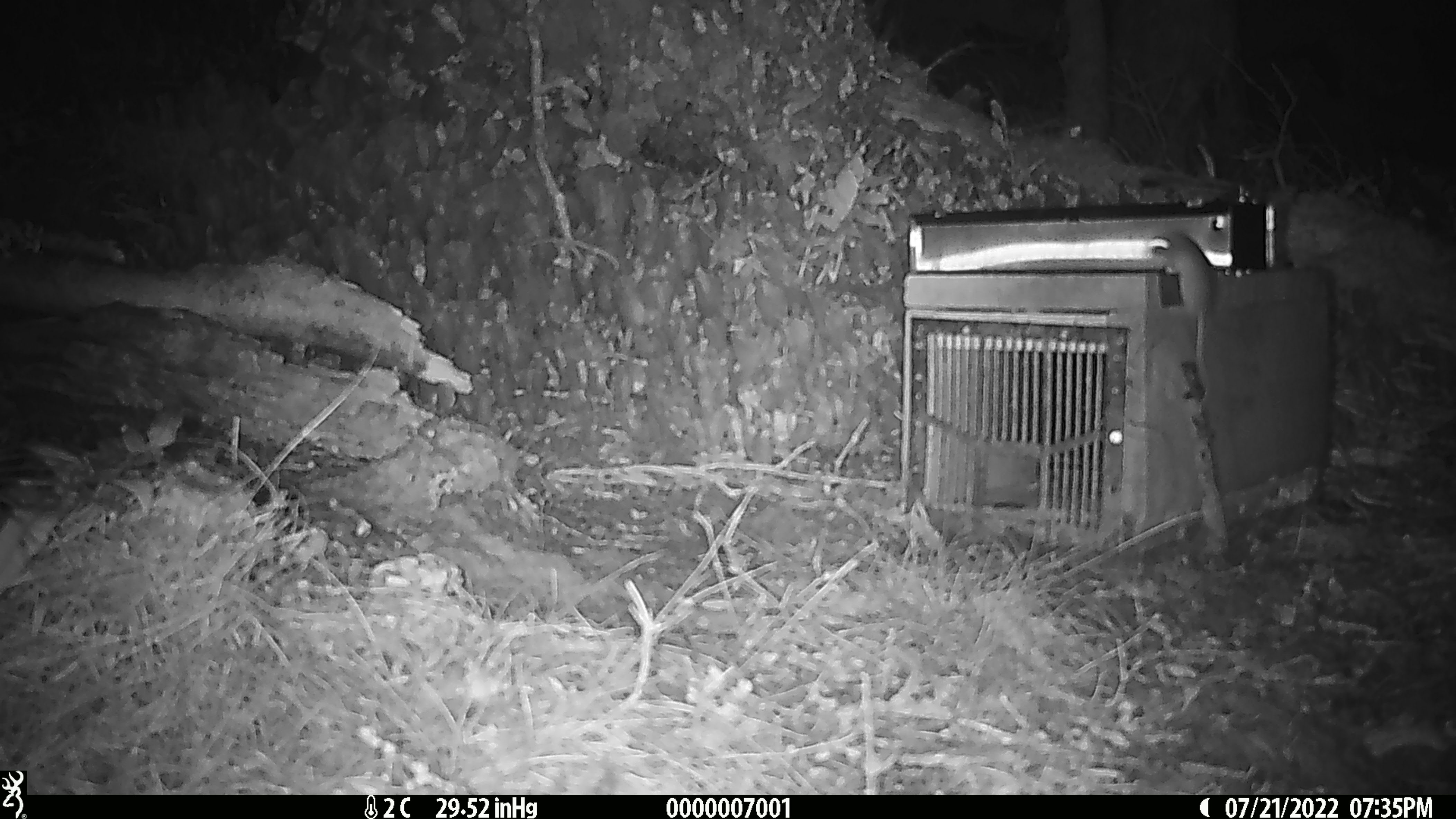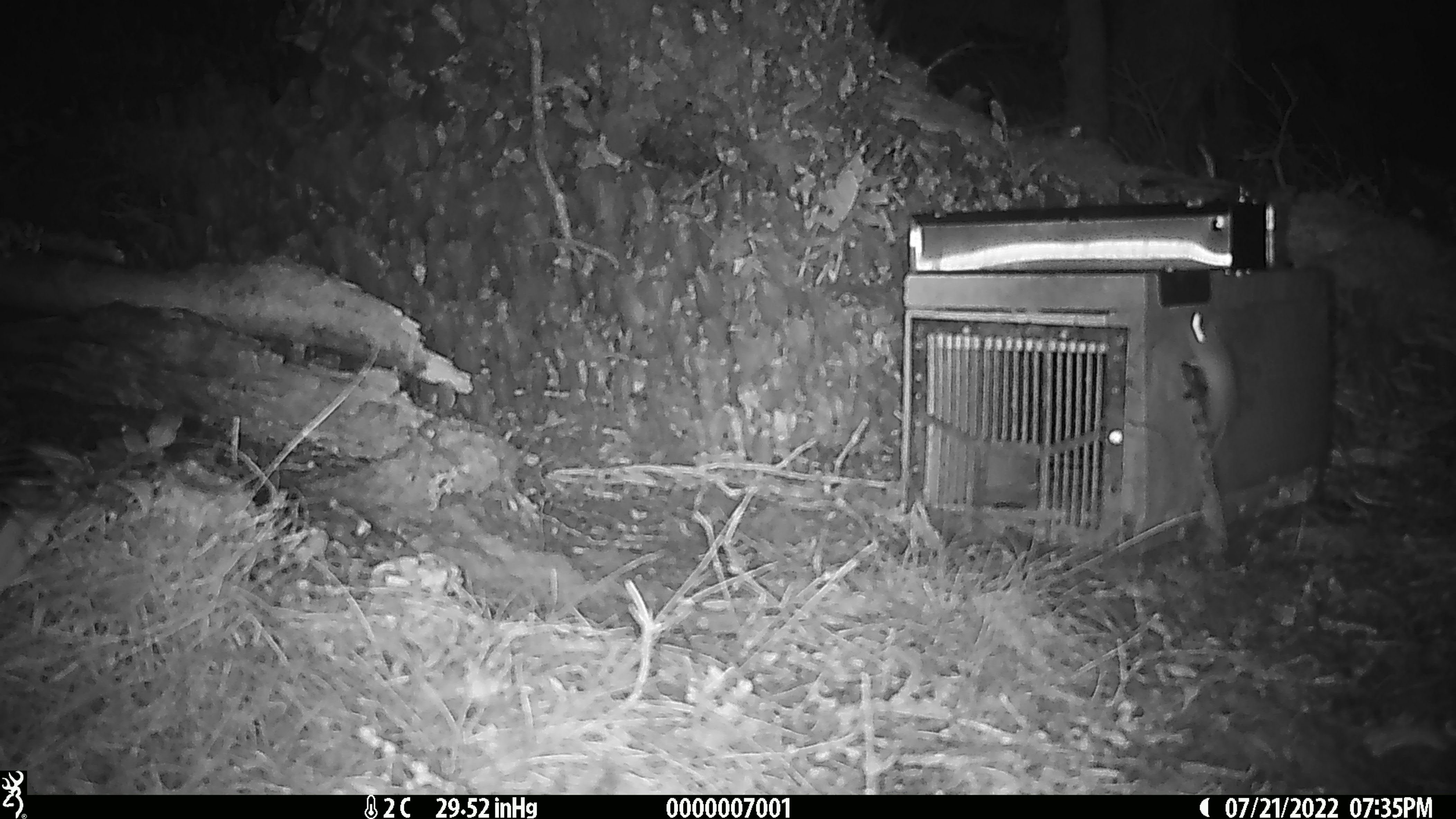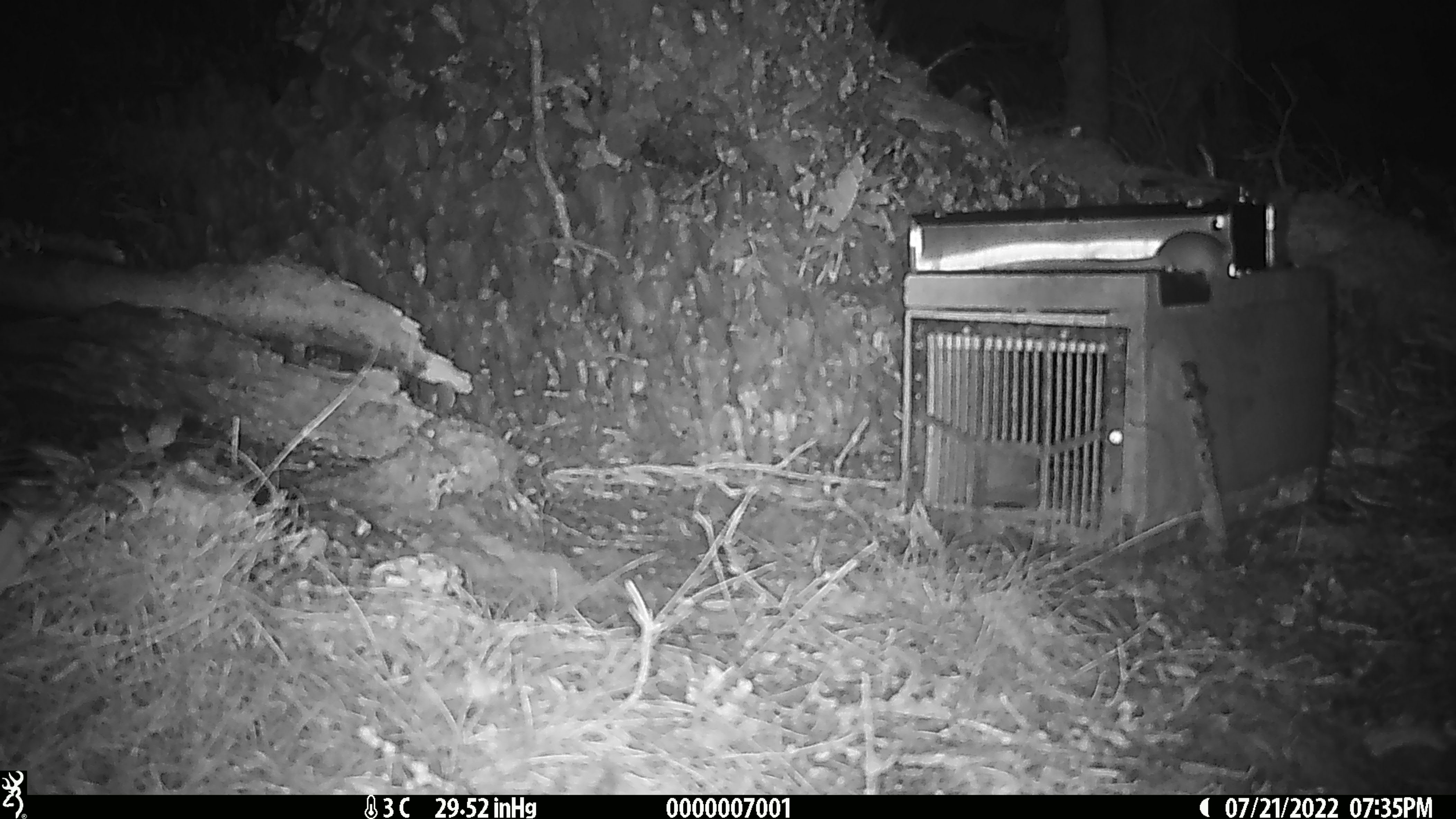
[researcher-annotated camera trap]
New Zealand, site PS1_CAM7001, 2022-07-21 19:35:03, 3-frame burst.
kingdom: Animalia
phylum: Chordata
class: Mammalia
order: Rodentia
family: Muridae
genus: Mus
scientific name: Mus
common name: mouse